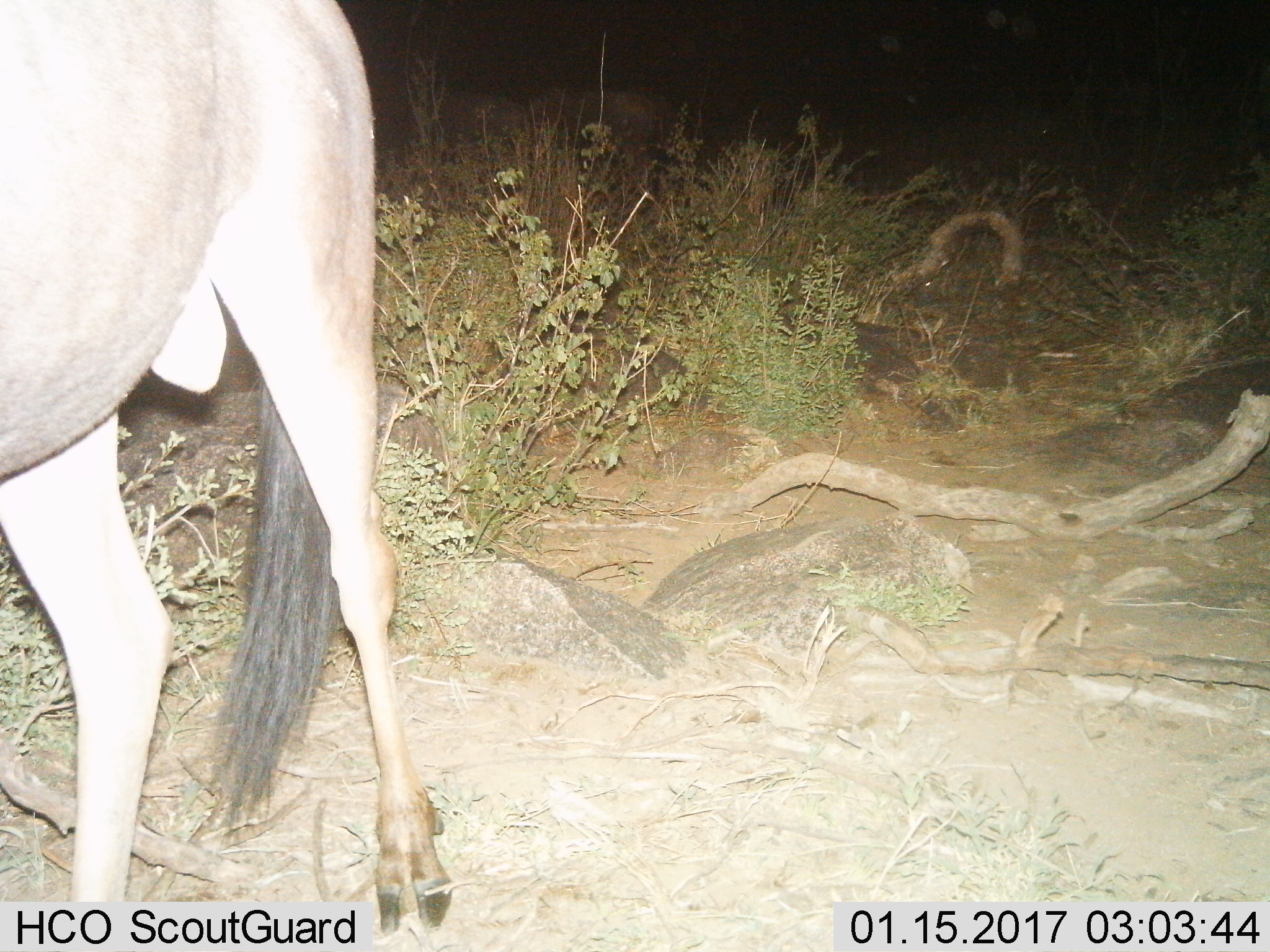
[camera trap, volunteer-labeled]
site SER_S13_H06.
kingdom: Animalia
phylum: Chordata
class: Mammalia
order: Artiodactyla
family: Bovidae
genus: Connochaetes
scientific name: Connochaetes taurinus taurinus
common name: blue wildebeest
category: wildebeestblue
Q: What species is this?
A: Wildebeestblue (blue wildebeest) (Connochaetes taurinus taurinus).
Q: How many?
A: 1.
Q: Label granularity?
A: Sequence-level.